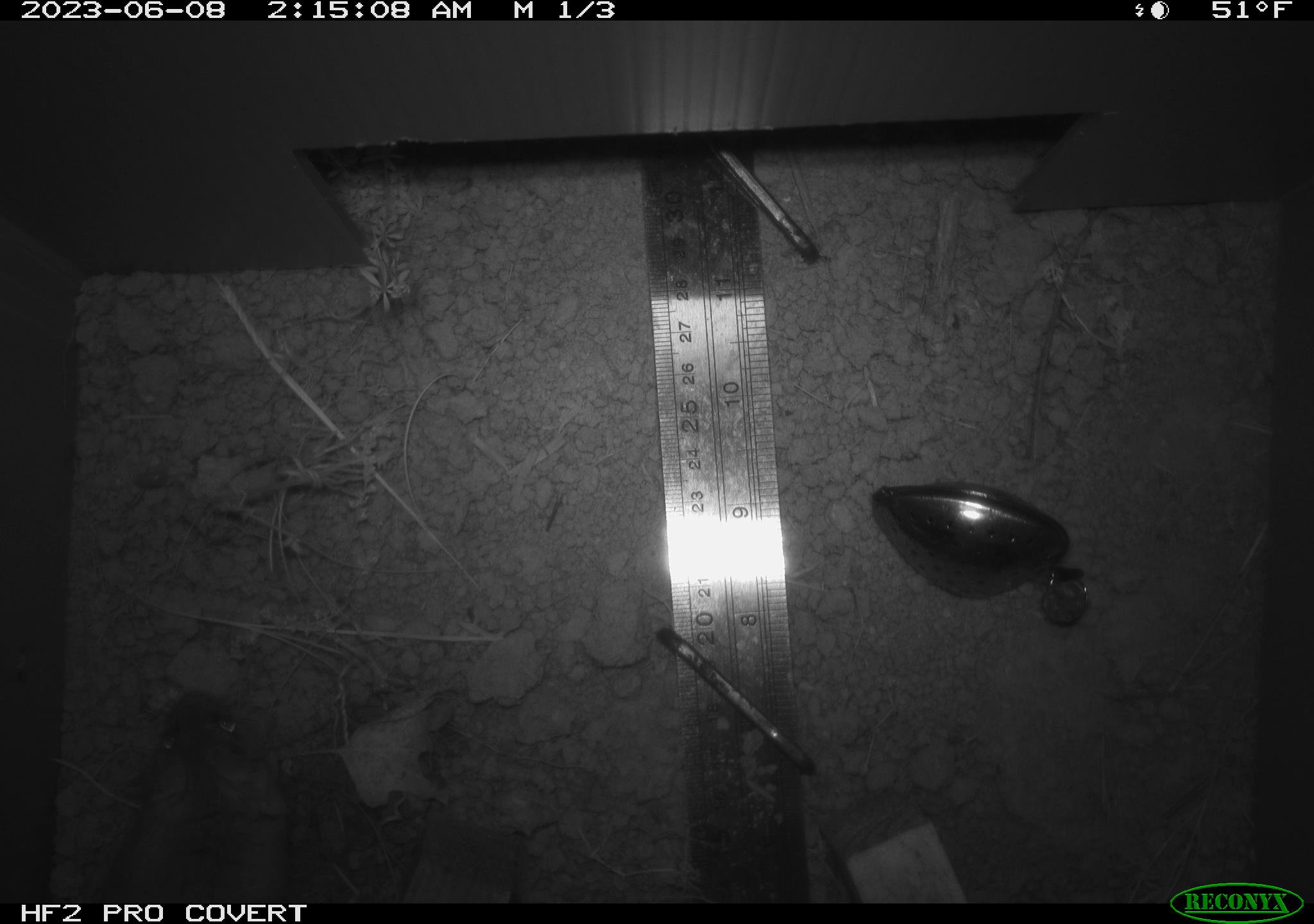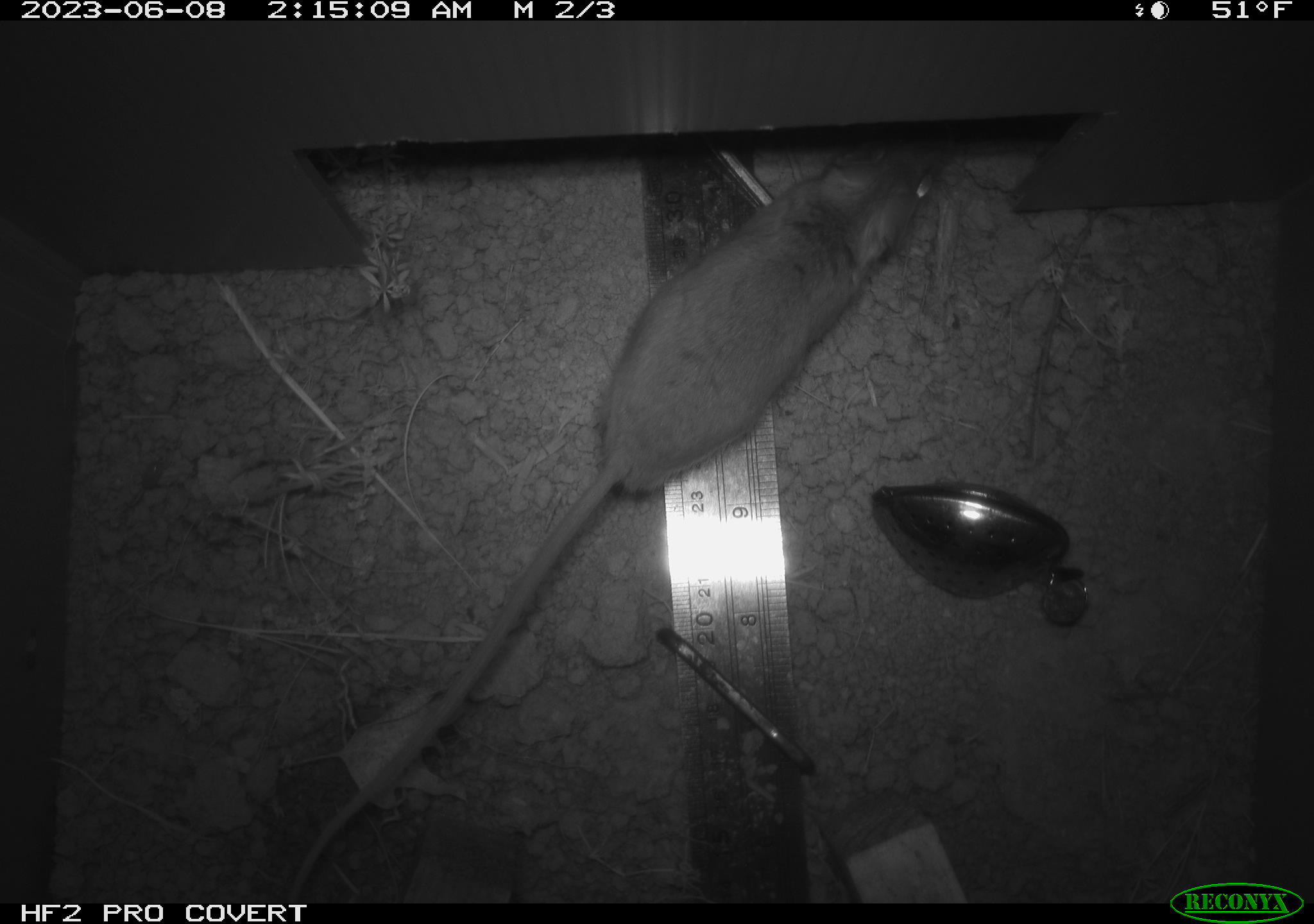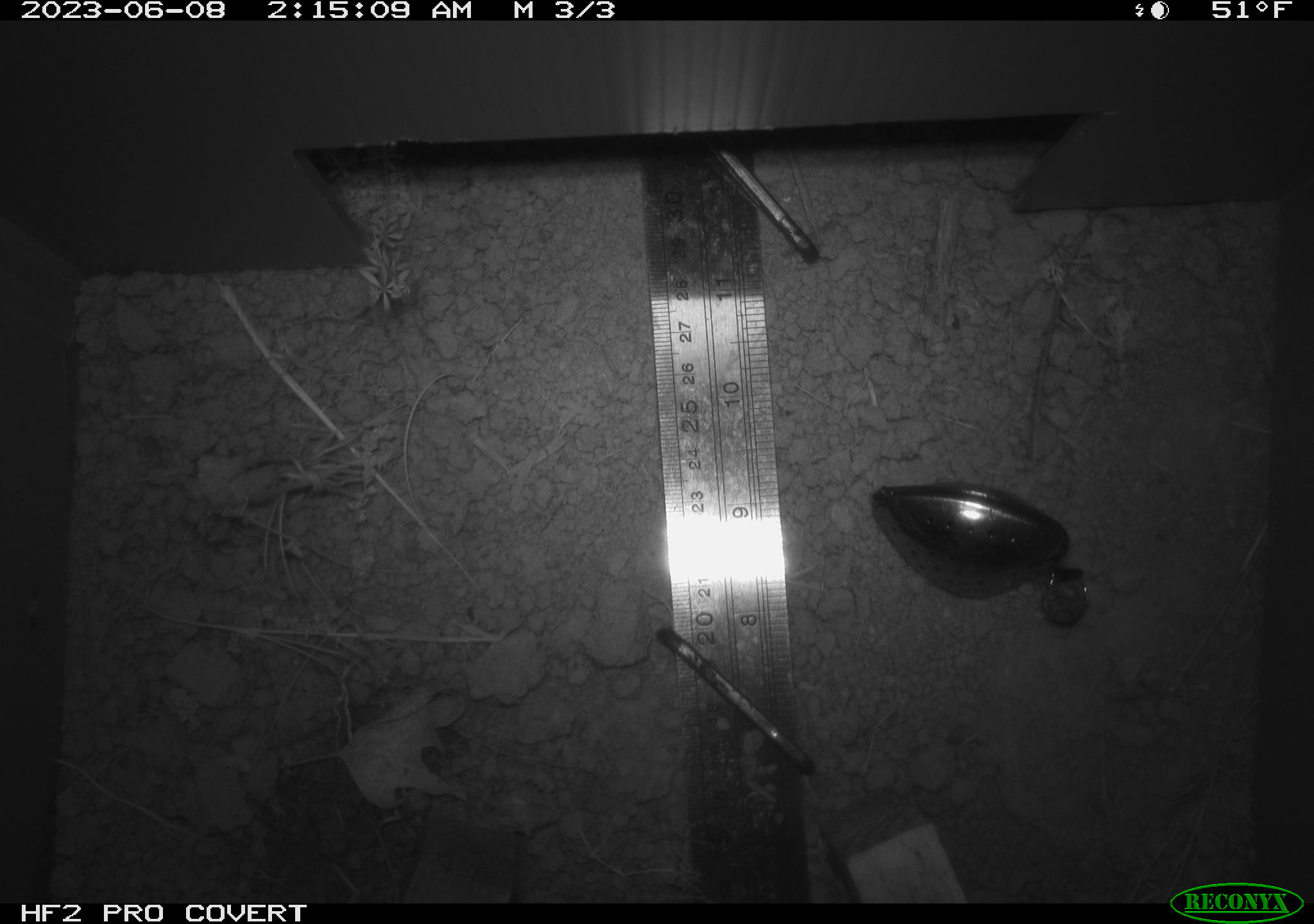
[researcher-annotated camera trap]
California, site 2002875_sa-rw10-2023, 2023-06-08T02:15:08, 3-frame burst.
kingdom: Animalia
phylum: Chordata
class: Mammalia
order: Rodentia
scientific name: Rodentia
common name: mouse species